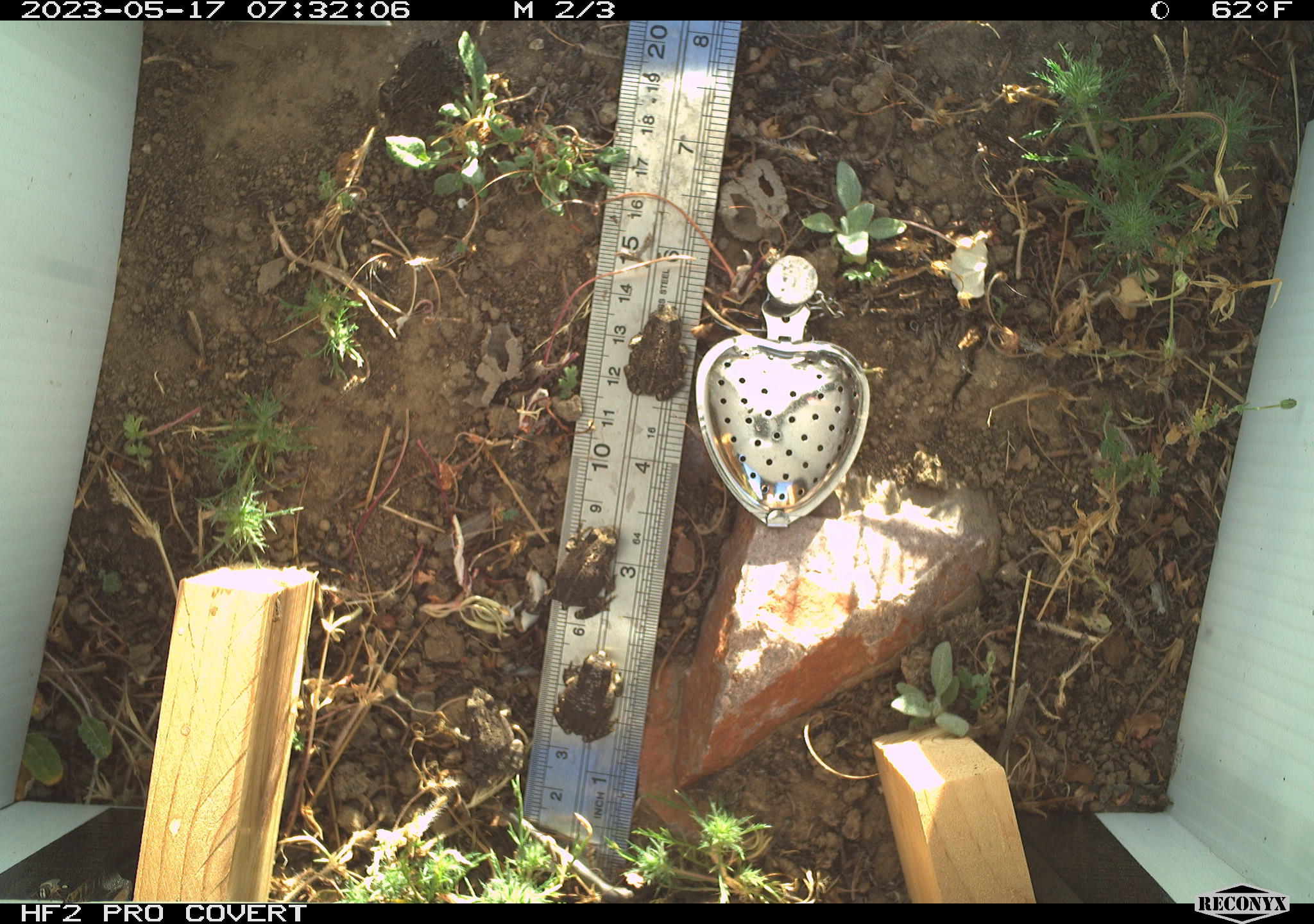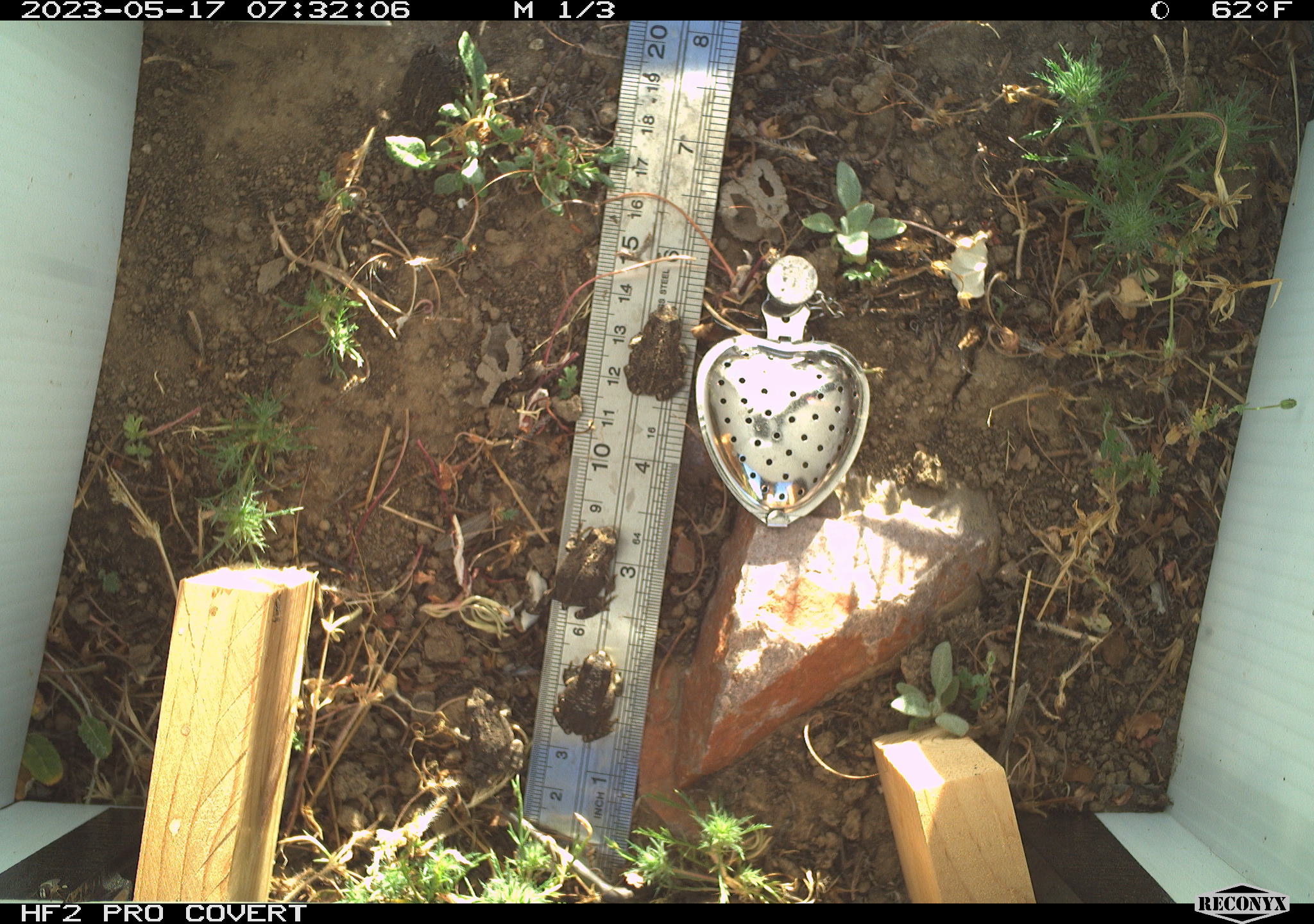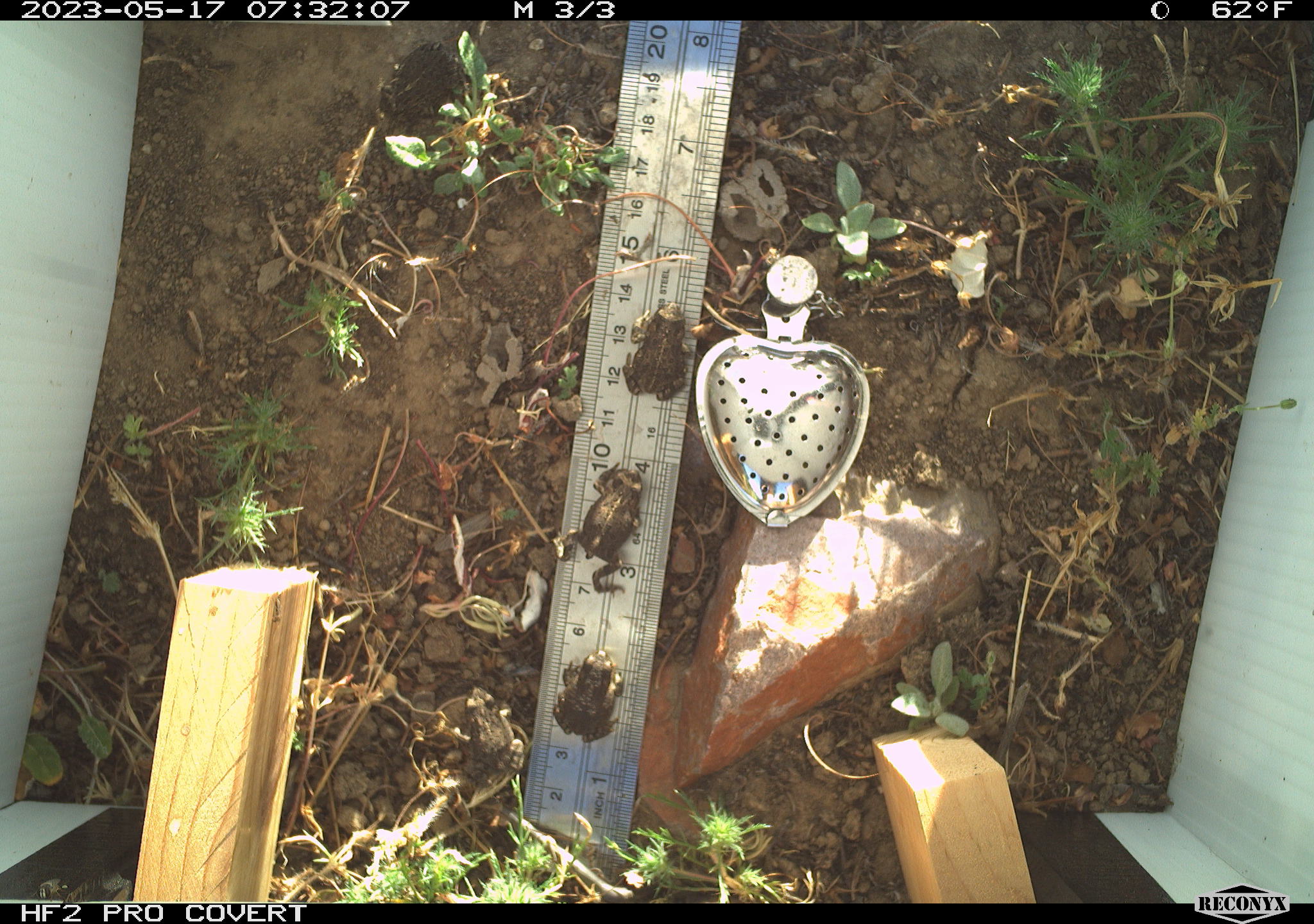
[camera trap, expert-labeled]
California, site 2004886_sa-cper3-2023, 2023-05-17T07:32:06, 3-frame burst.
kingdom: Animalia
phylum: Chordata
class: Amphibia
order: Anura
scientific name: Anura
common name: frogs